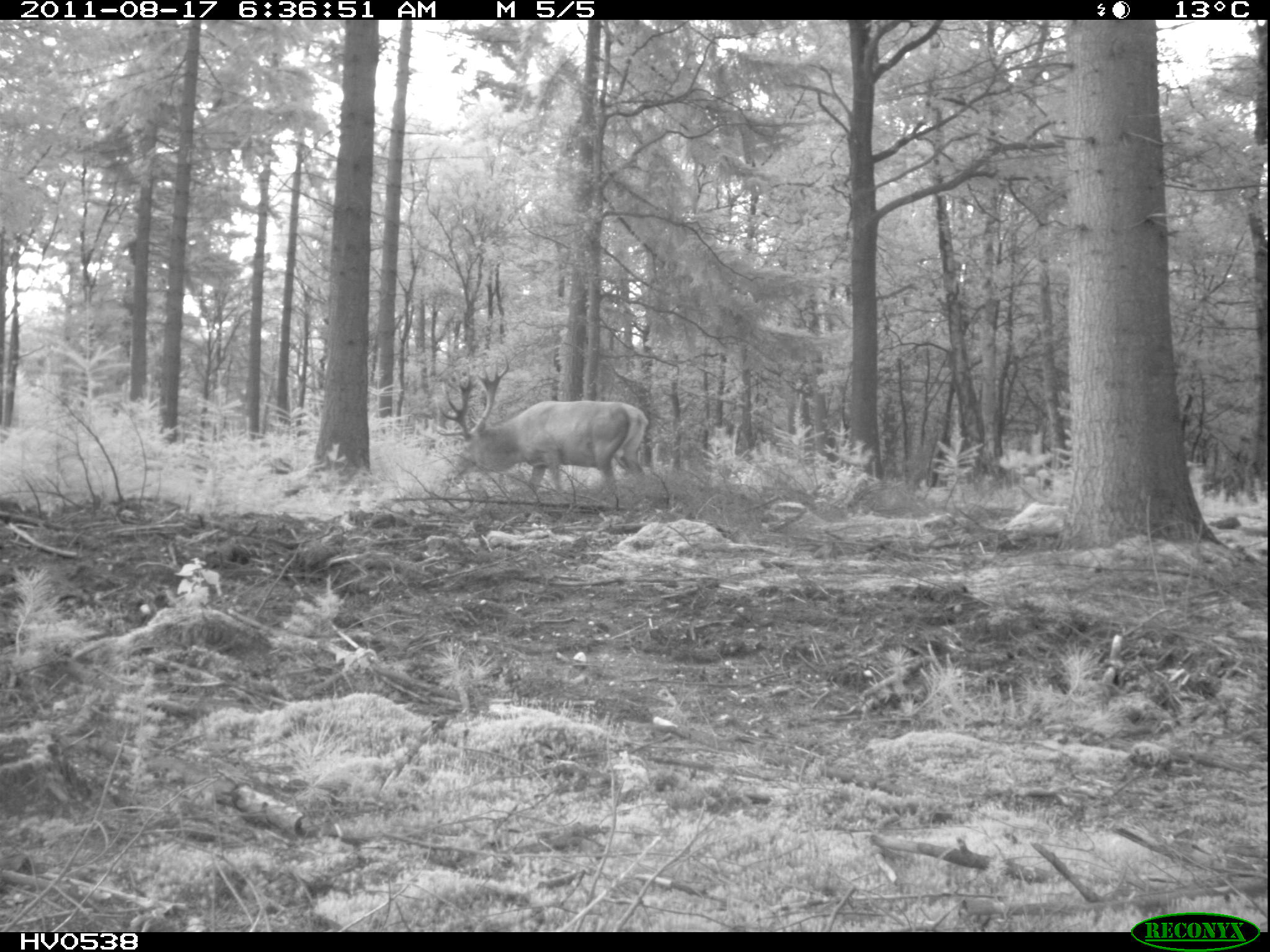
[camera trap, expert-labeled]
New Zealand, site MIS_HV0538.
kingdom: Animalia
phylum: Chordata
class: Mammalia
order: Artiodactyla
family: Cervidae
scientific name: Cervidae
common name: deer